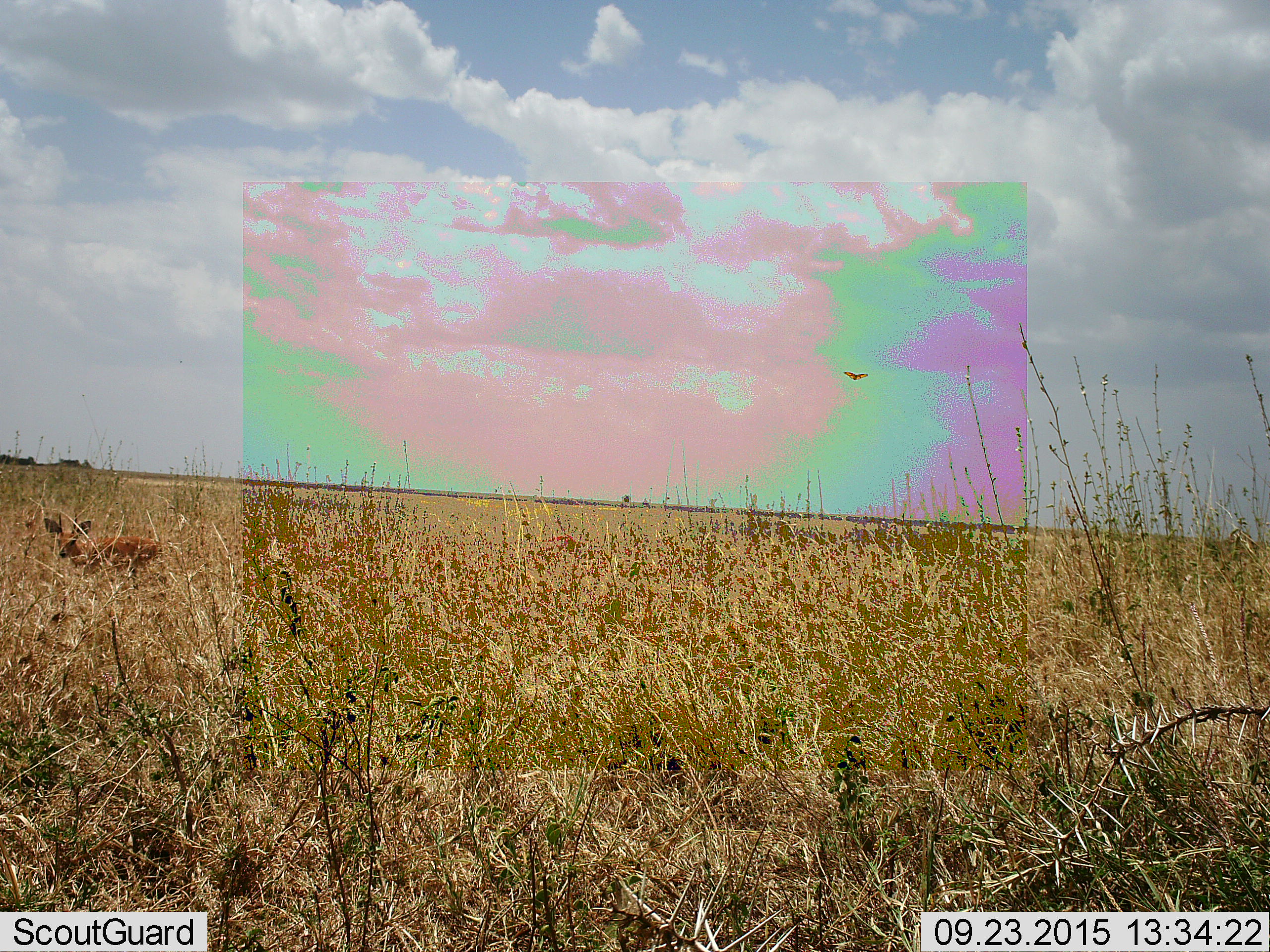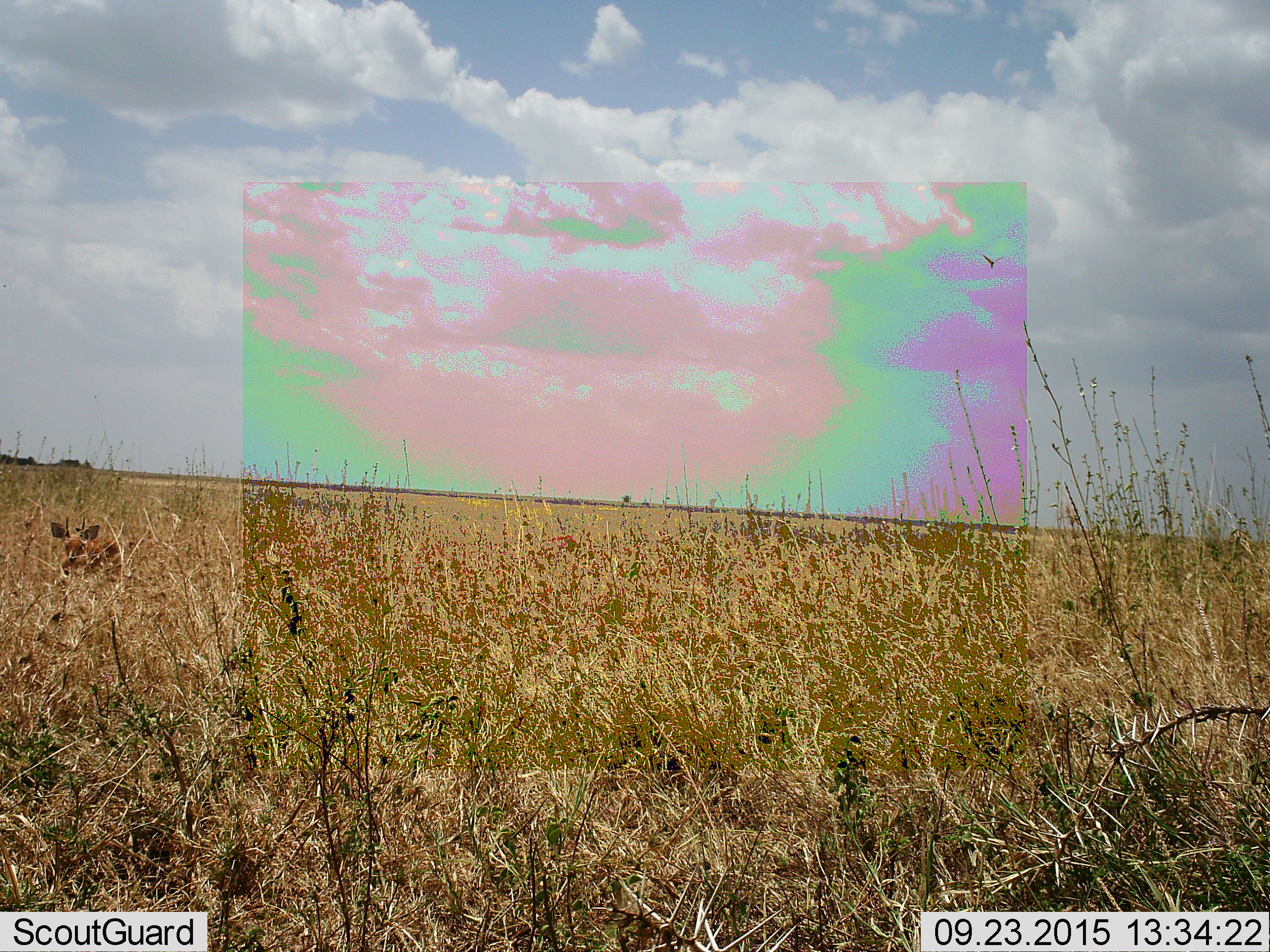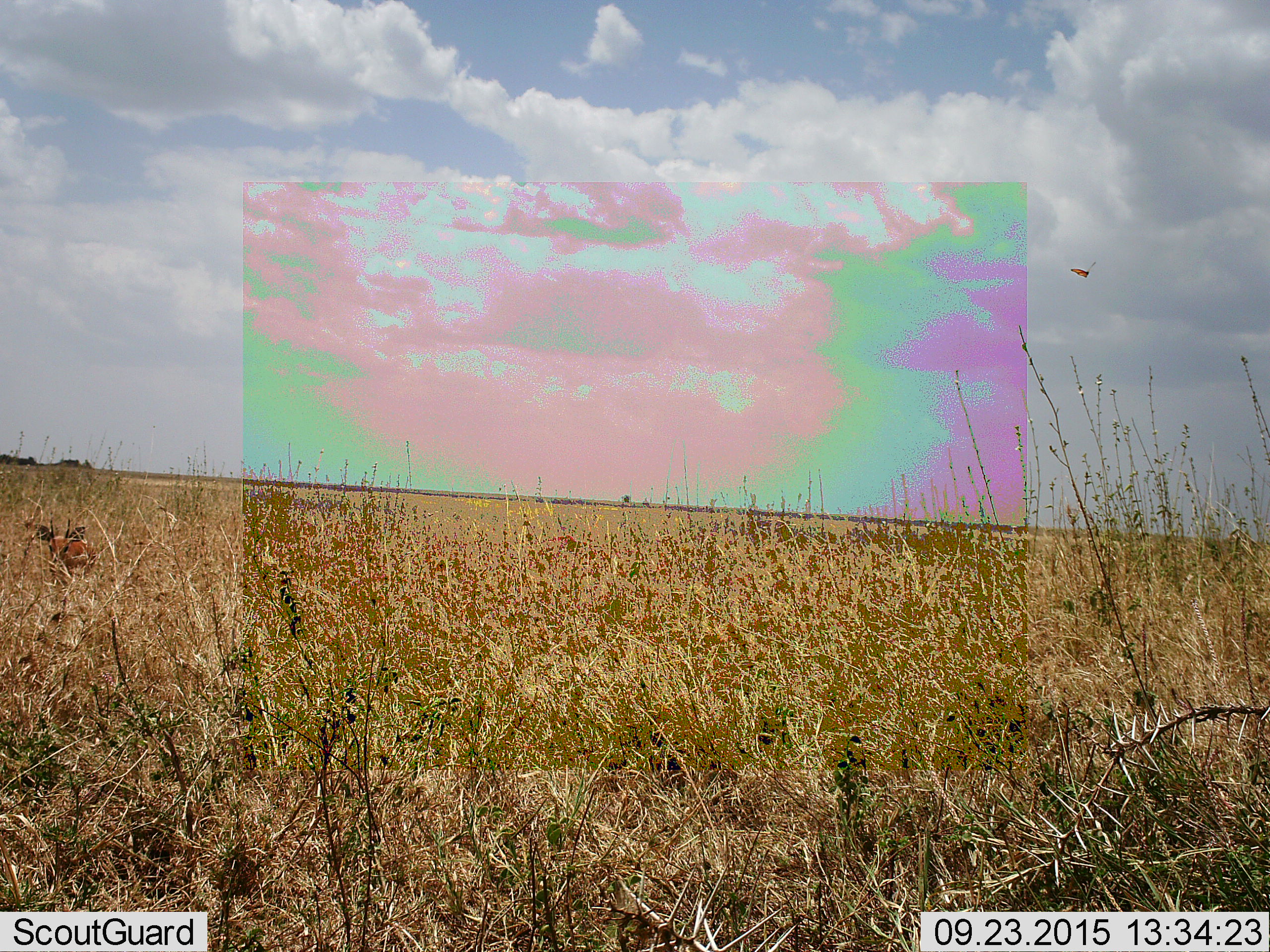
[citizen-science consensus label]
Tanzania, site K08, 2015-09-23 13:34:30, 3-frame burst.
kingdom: Animalia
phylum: Arthropoda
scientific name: Arthropoda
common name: arthropods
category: insectspider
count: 1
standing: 0%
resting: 0%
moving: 100%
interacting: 0%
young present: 0%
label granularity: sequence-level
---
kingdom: Animalia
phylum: Chordata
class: Mammalia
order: Artiodactyla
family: Bovidae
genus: Raphicerus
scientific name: Raphicerus campestris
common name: steenbok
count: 1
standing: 40%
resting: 0%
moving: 60%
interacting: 0%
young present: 0%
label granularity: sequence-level